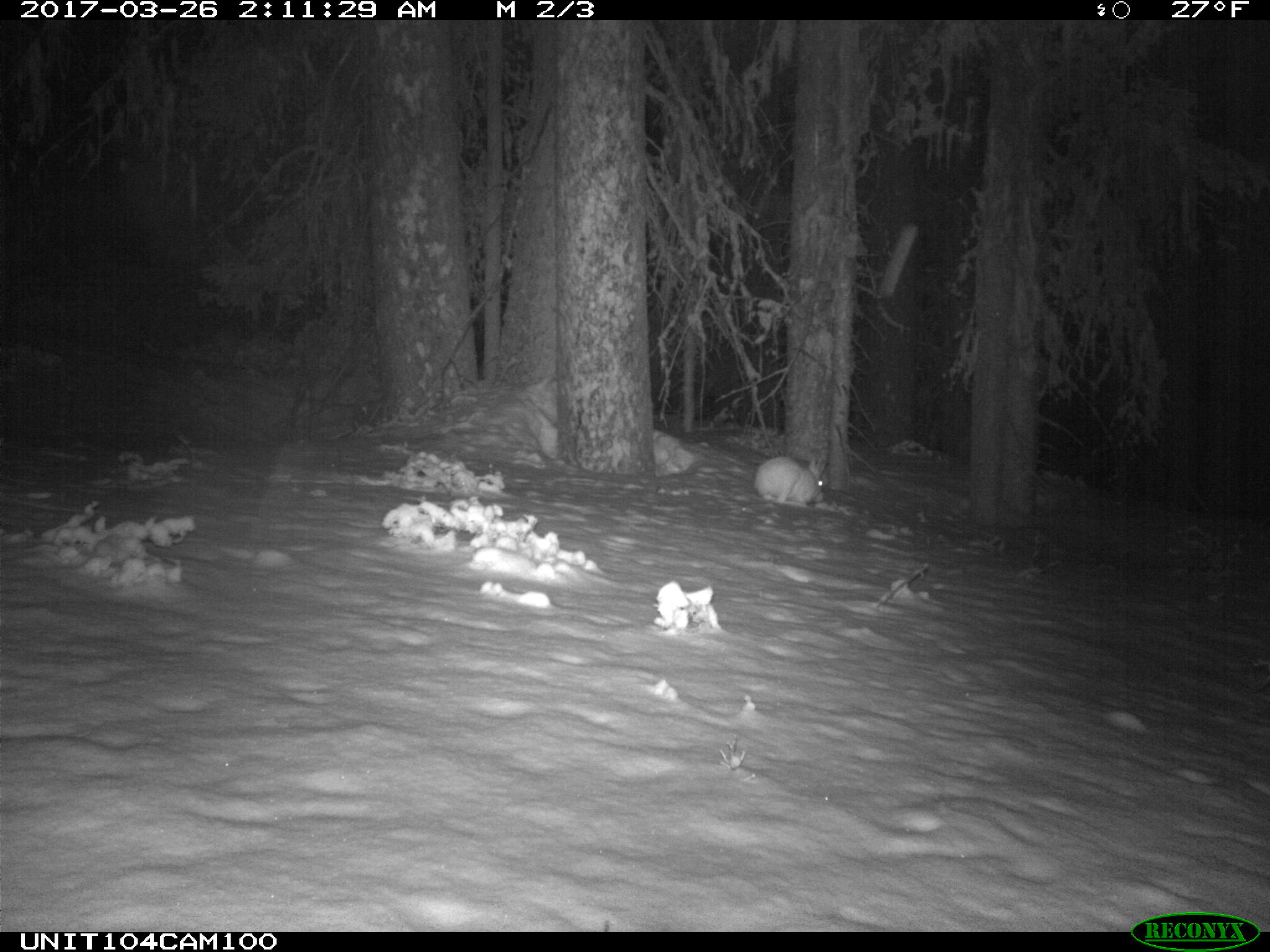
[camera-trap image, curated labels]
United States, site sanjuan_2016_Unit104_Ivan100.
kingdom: Animalia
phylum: Chordata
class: Mammalia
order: Lagomorpha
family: Leporidae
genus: Lepus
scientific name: Lepus americanus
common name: snowshoe hare